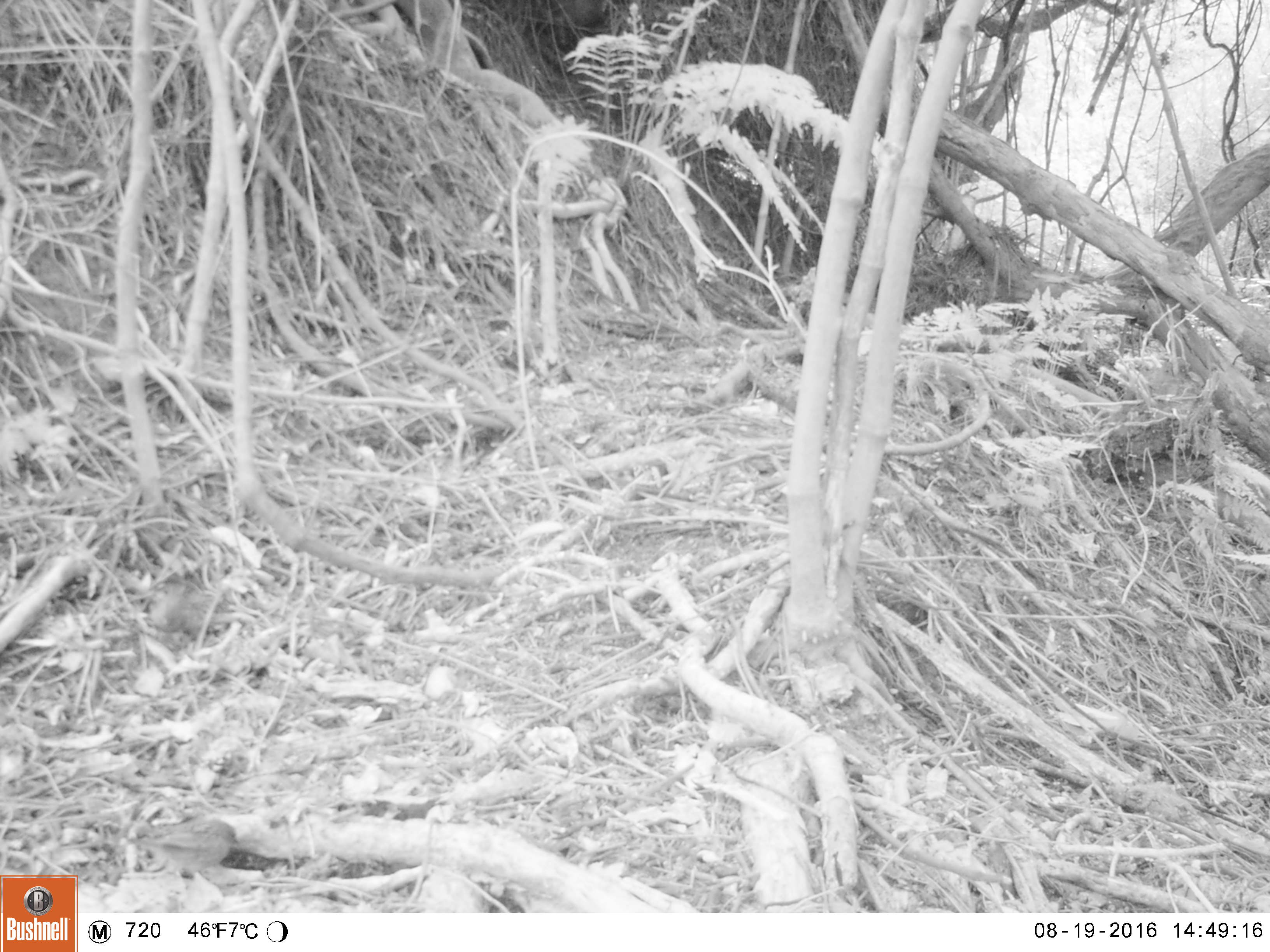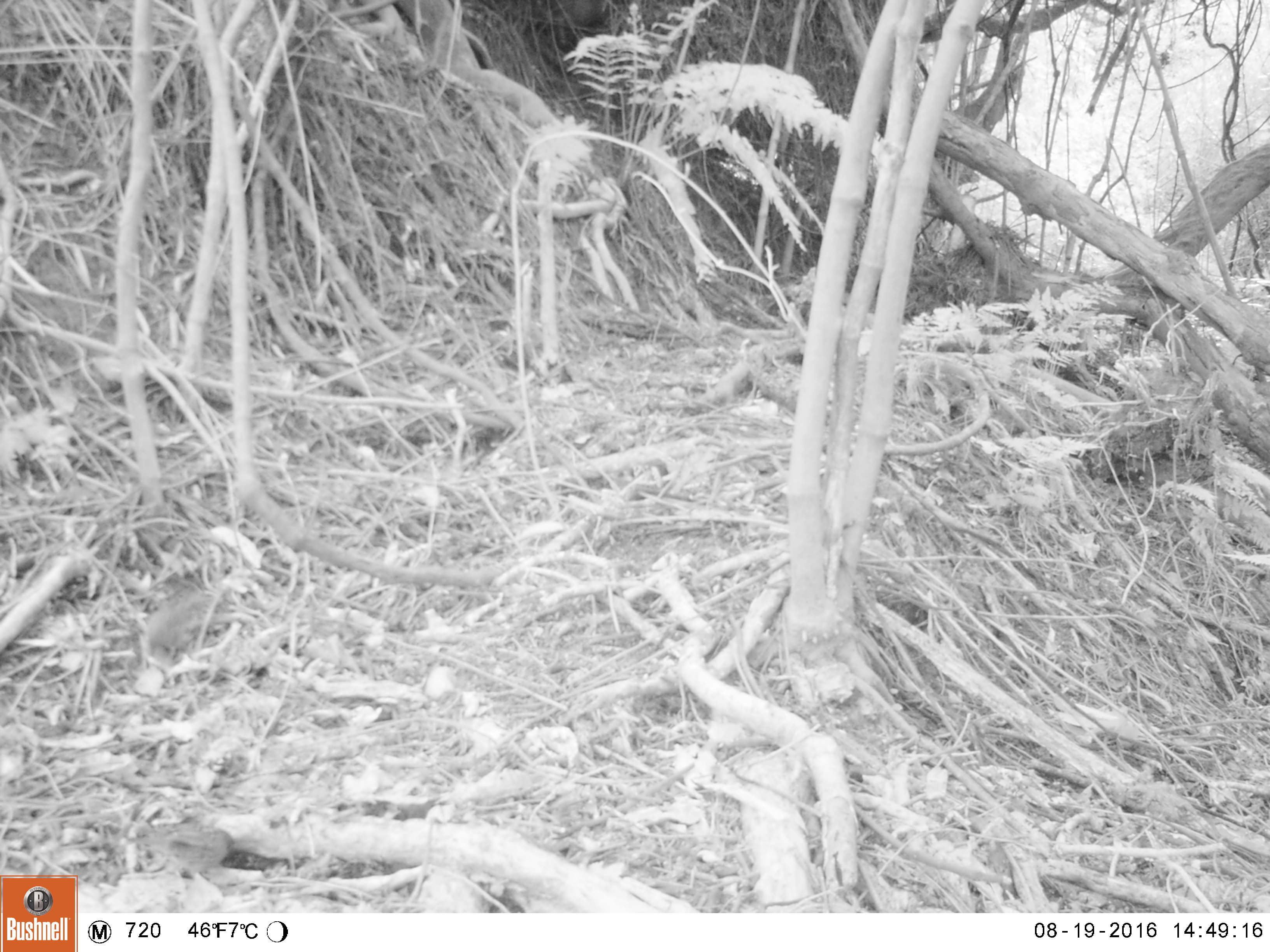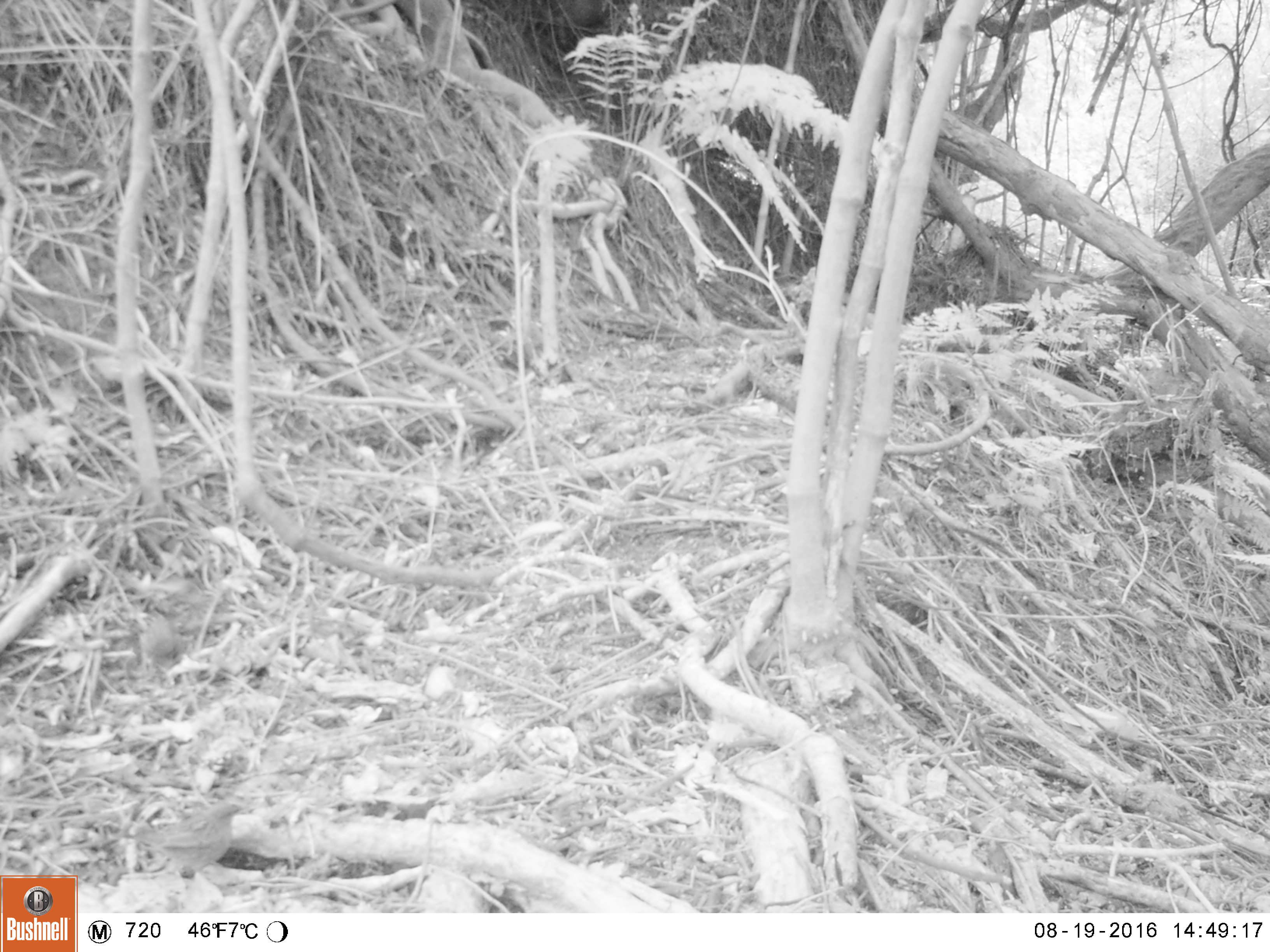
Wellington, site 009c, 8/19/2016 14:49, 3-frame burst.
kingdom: Animalia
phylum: Chordata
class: Aves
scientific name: Aves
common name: bird